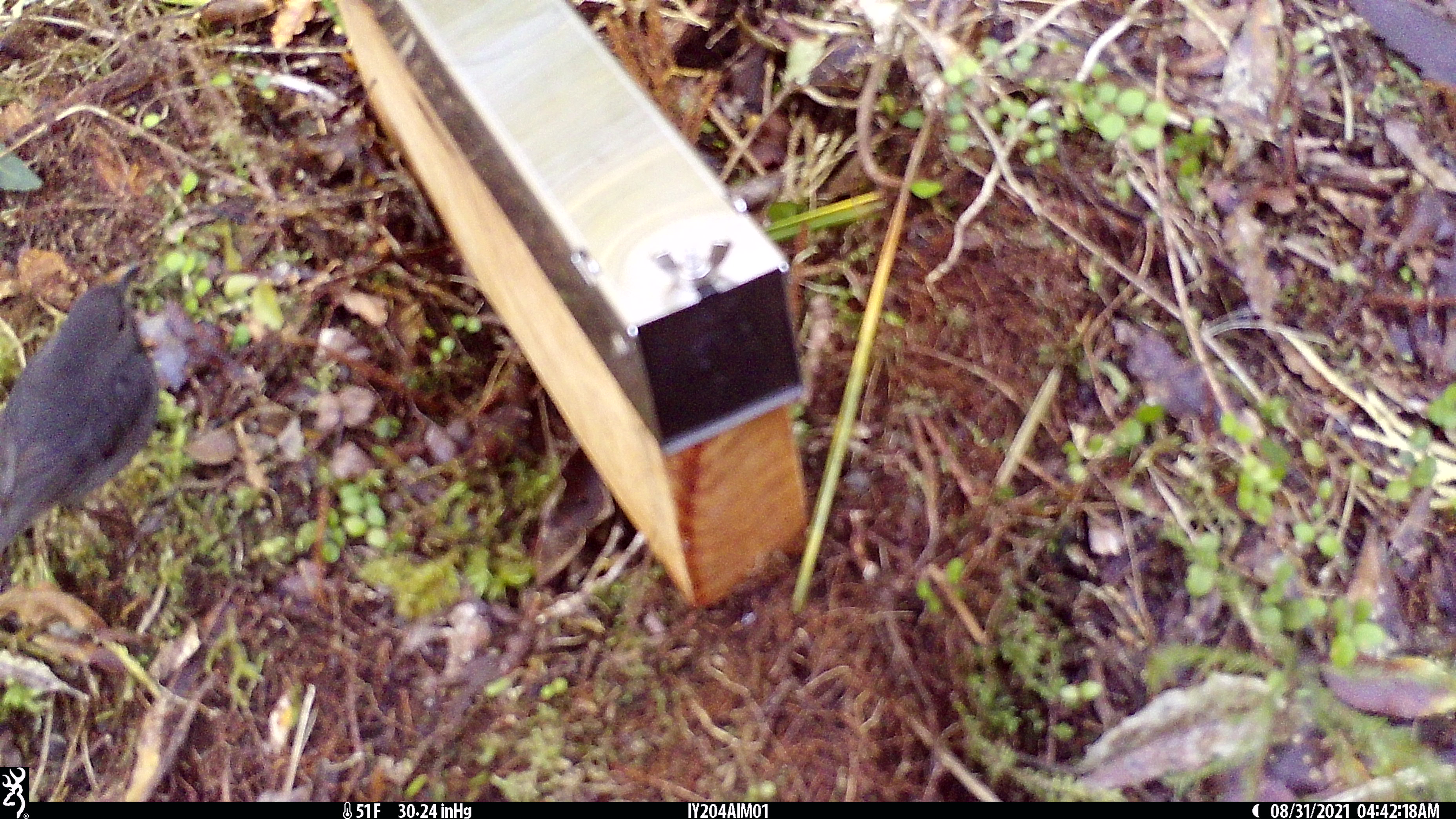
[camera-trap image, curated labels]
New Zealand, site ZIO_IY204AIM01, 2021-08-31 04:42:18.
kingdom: Animalia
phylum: Chordata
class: Aves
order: Passeriformes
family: Petroicidae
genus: Petroica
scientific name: Petroica australis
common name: new zealand robin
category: robin